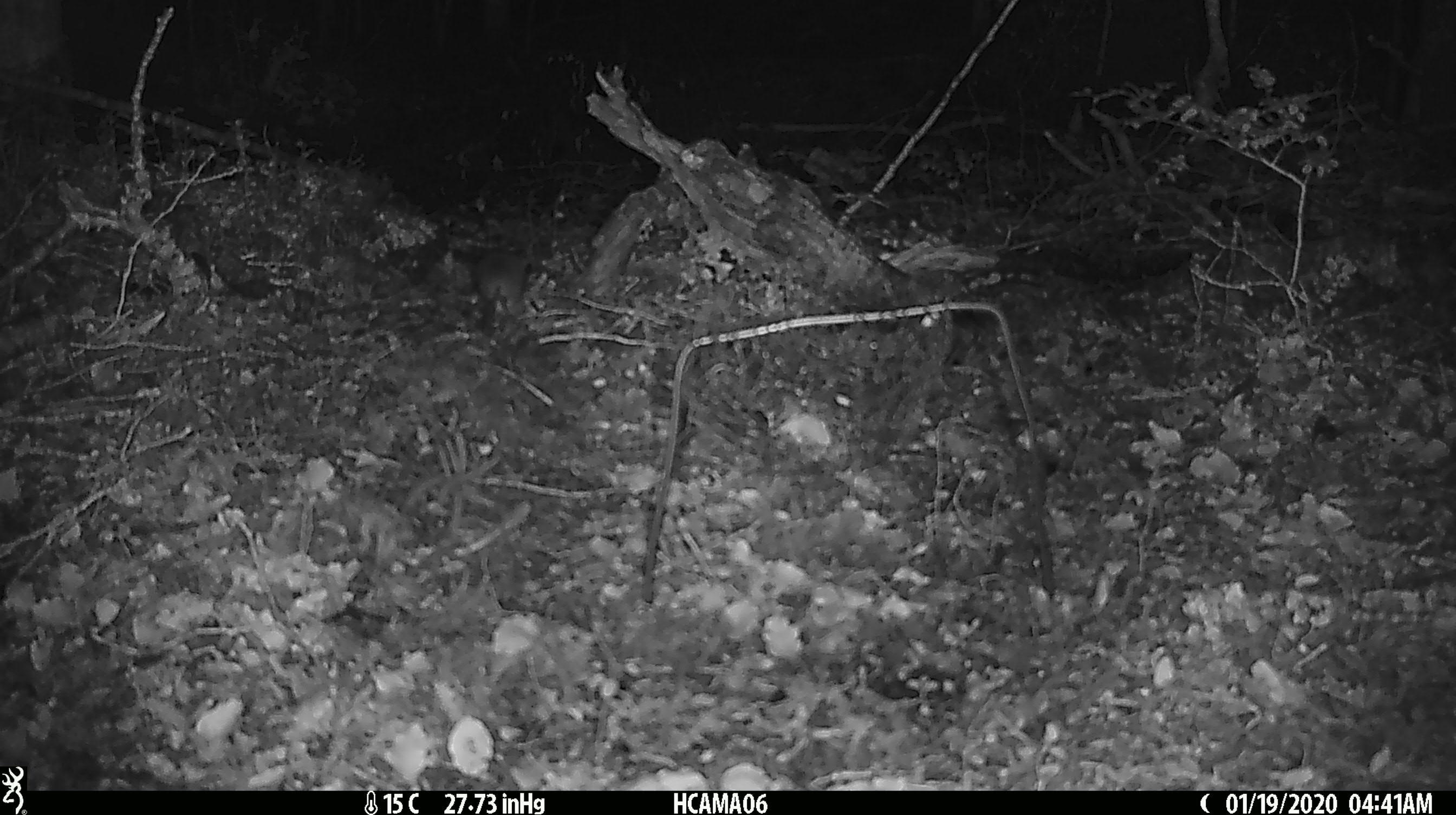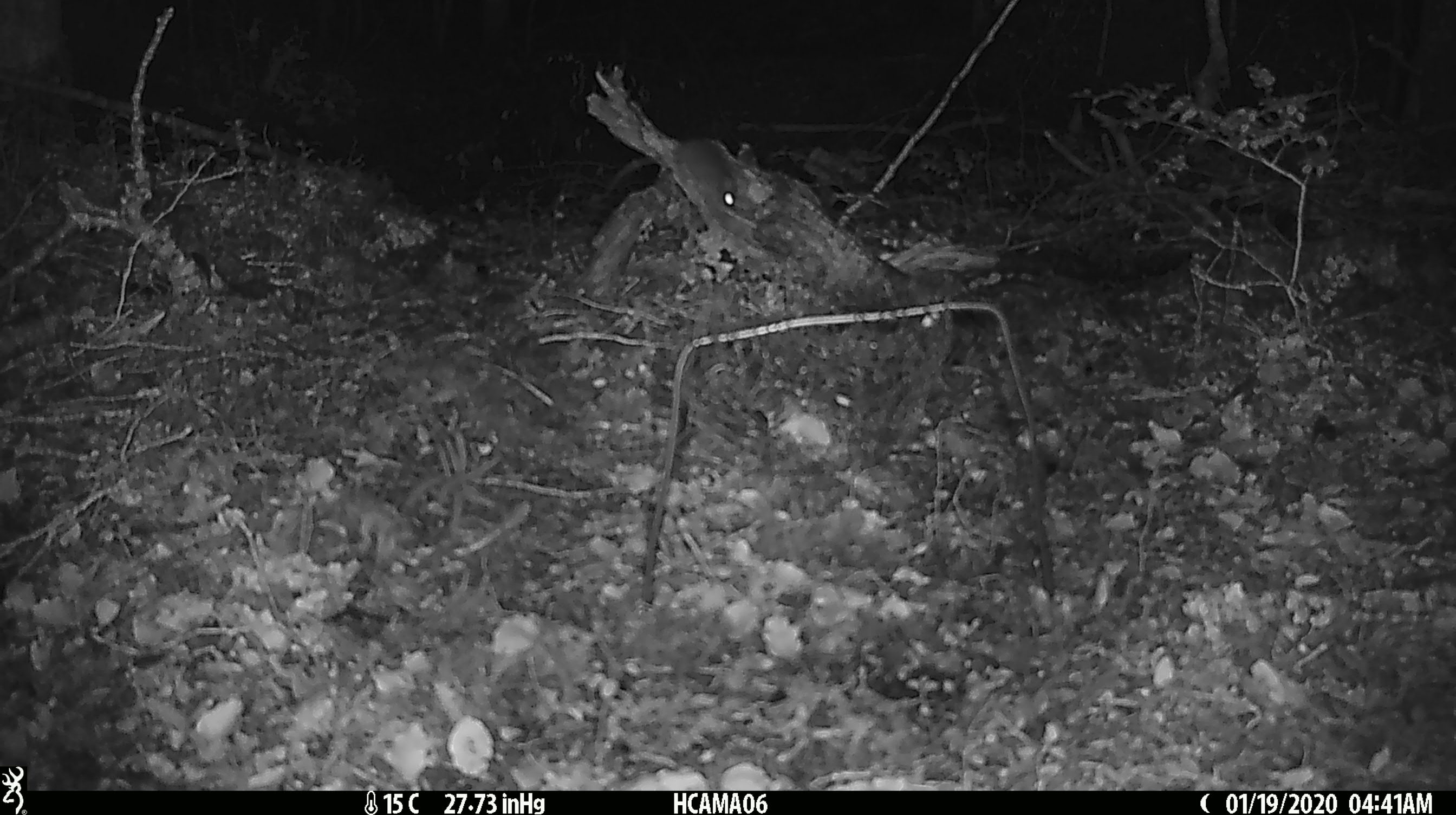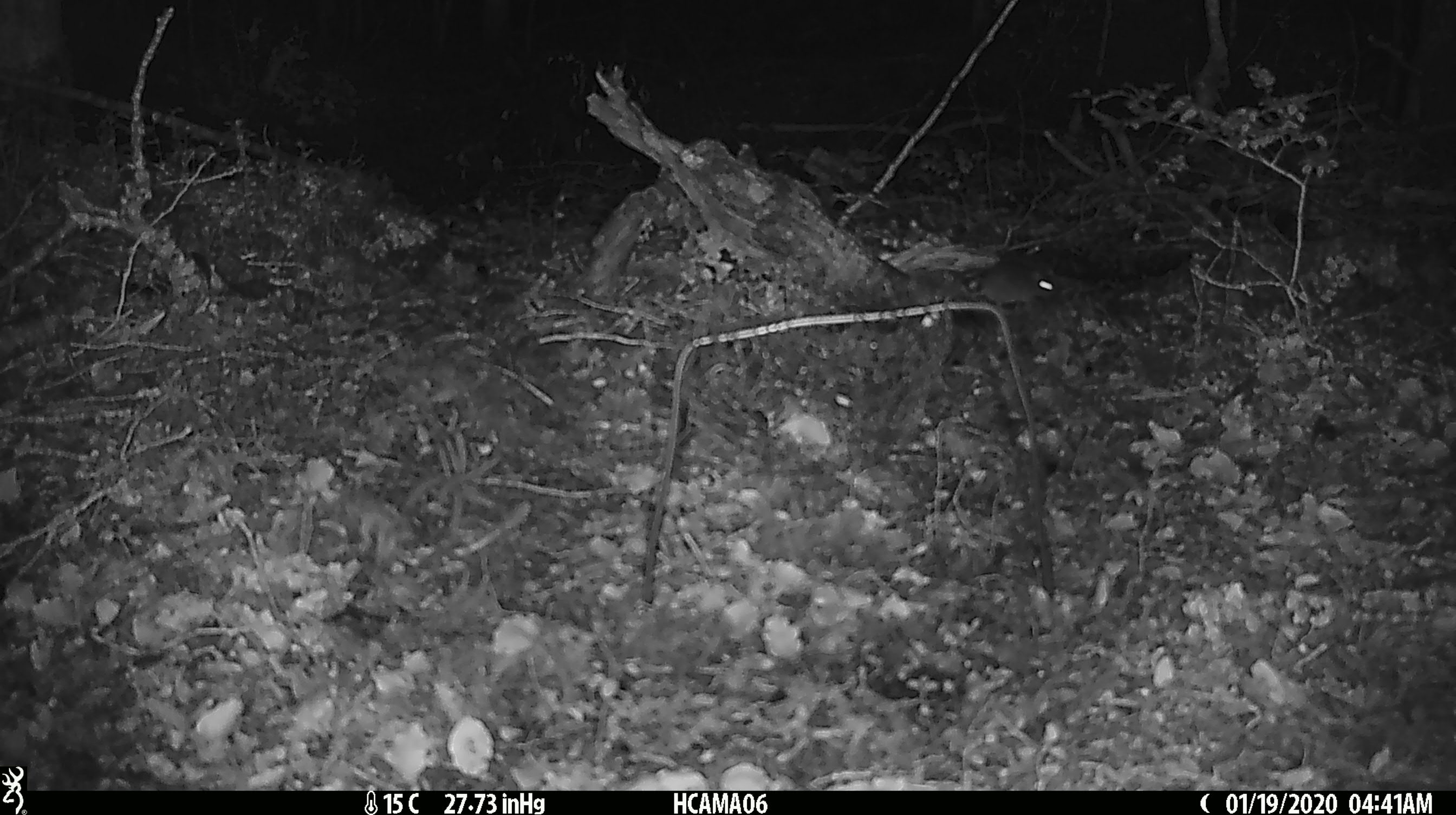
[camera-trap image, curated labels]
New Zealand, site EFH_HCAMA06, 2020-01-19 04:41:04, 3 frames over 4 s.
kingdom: Animalia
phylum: Chordata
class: Mammalia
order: Rodentia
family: Muridae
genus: Mus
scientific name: Mus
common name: mouse